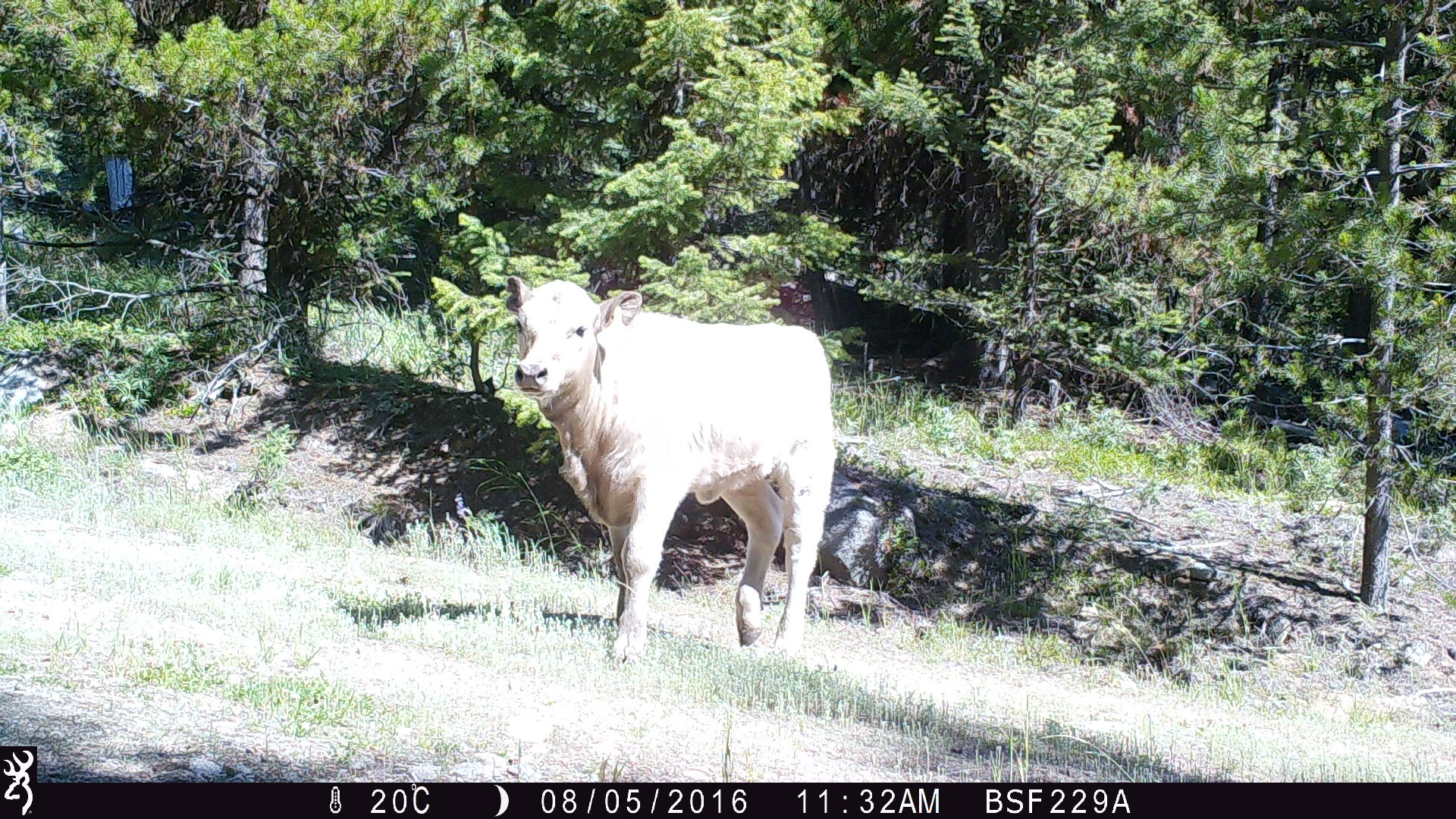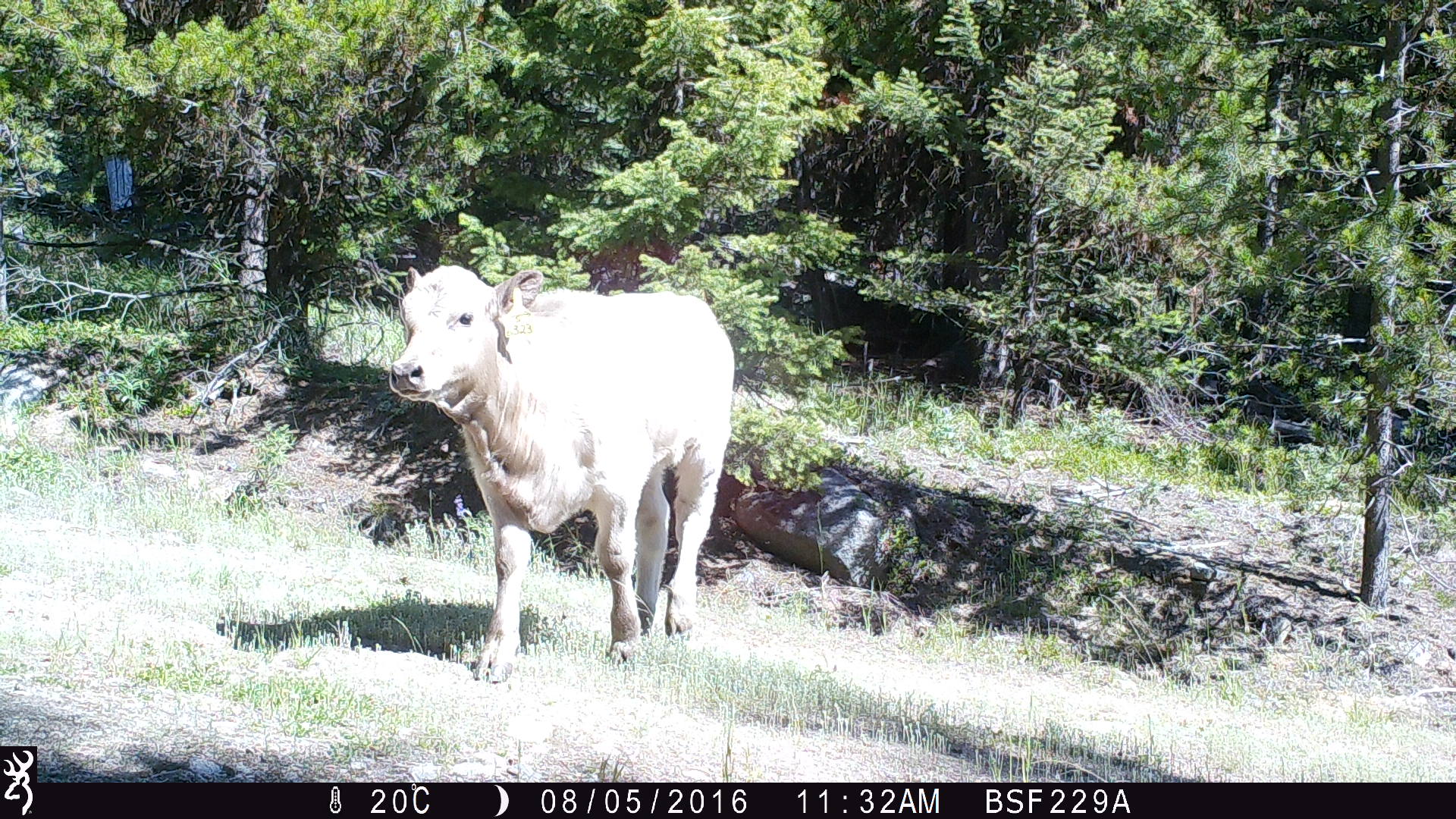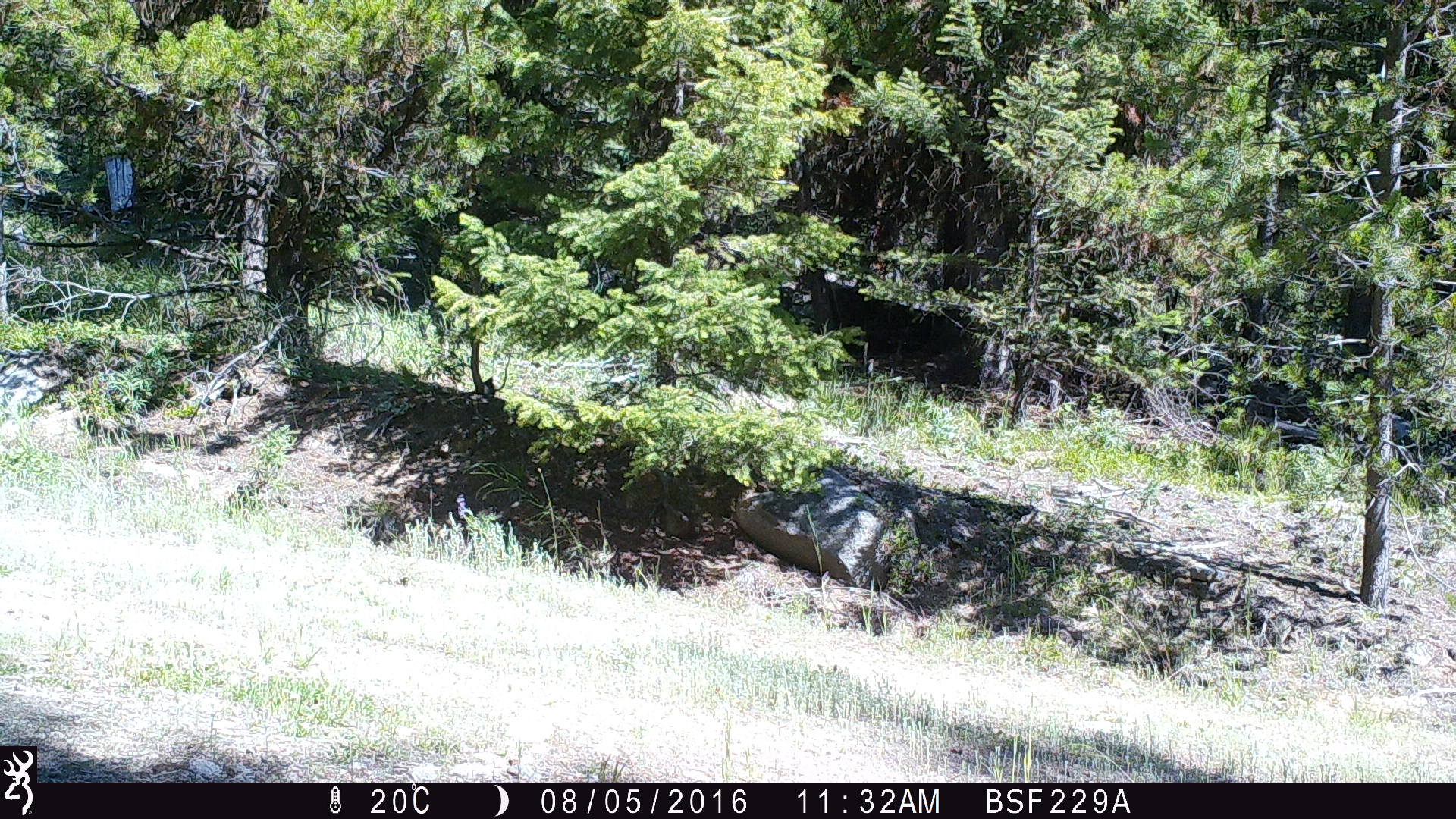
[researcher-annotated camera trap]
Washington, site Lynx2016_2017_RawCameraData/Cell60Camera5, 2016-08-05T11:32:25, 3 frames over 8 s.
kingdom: Animalia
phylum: Chordata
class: Mammalia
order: Artiodactyla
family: Bovidae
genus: Bos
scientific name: Bos taurus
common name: domestic cattle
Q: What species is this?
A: Domestic cattle (Bos taurus).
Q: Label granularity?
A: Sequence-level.